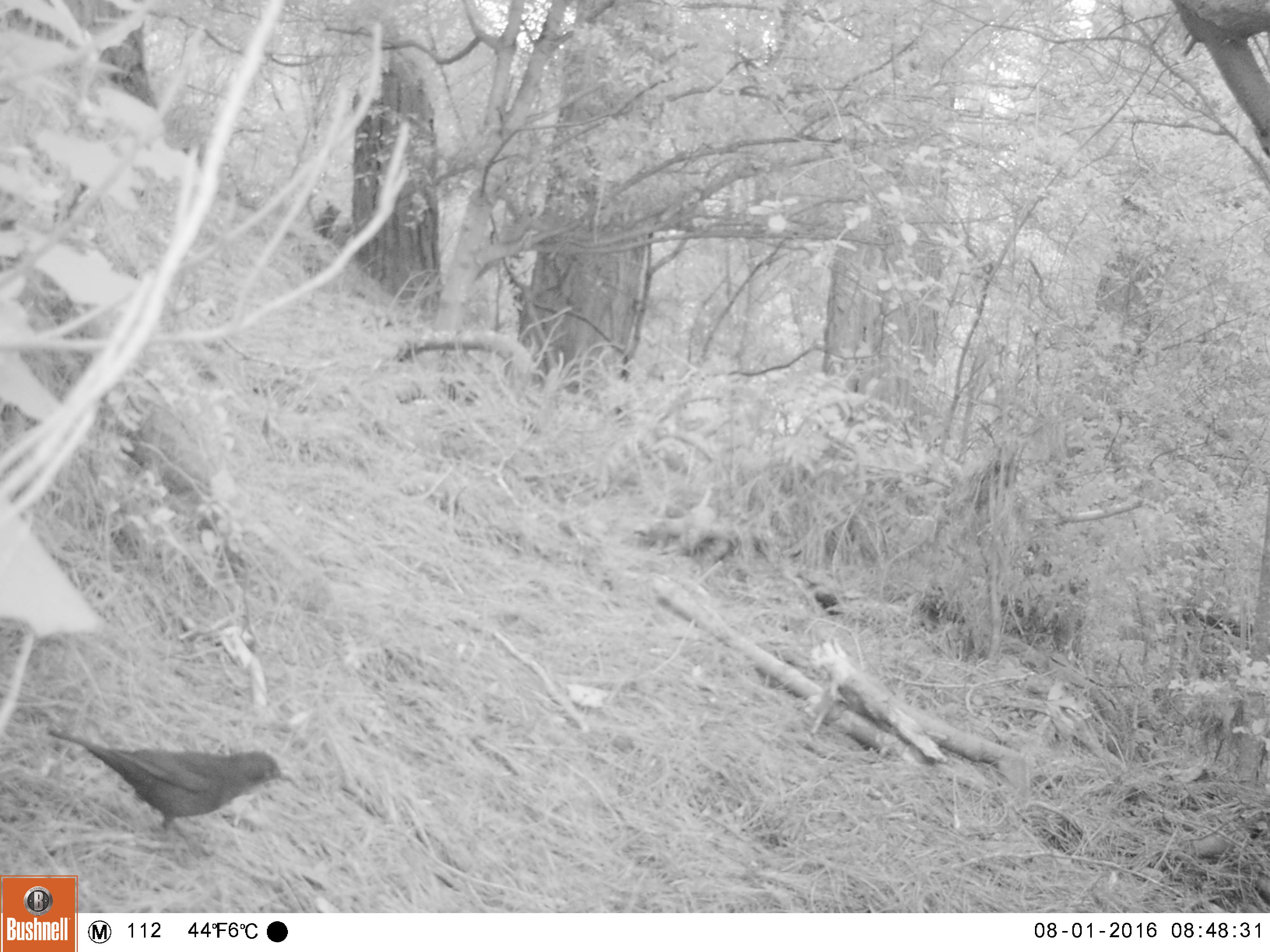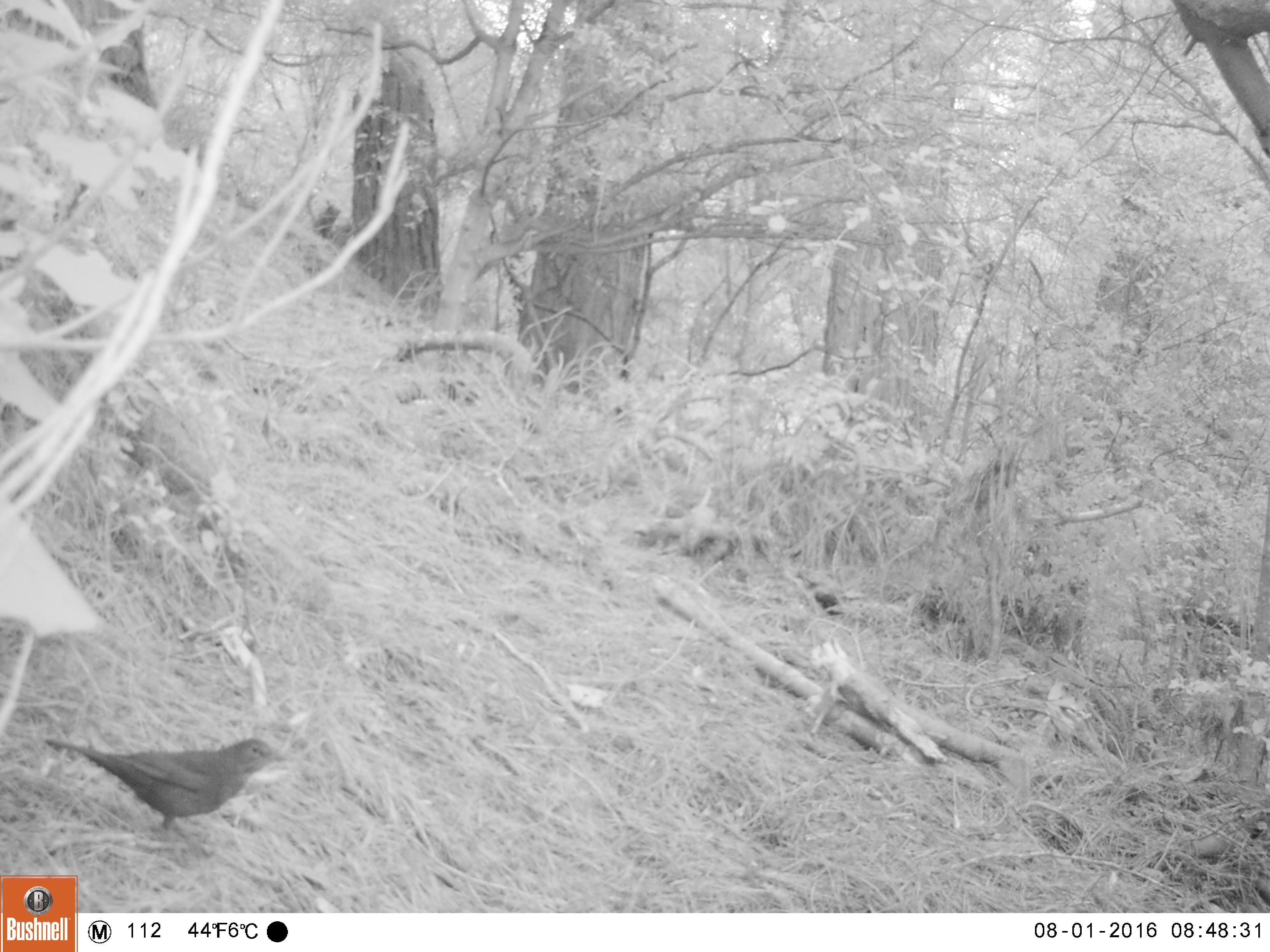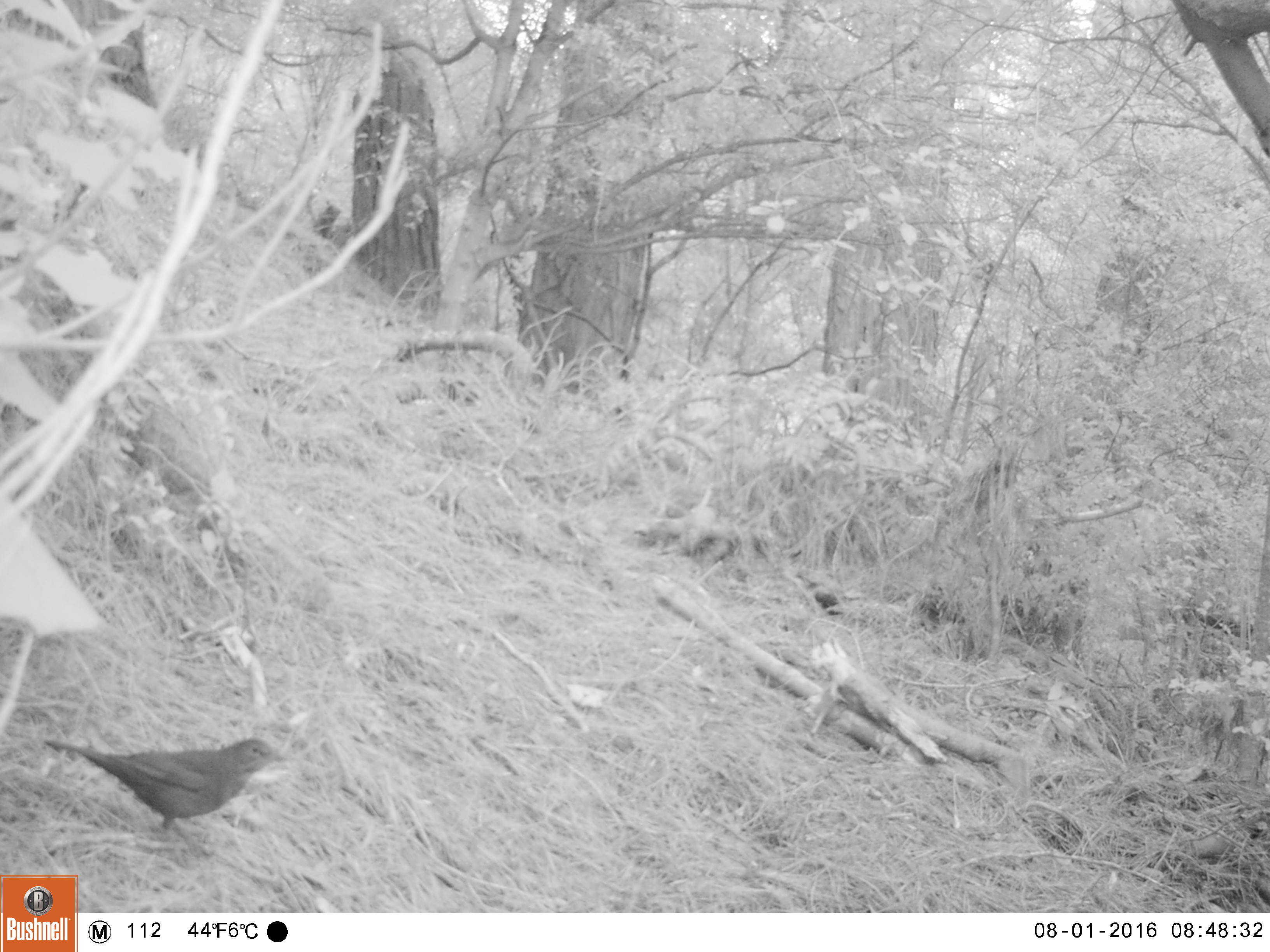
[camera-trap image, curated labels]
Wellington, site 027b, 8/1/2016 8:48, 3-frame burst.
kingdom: Animalia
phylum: Chordata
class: Aves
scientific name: Aves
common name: bird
Bird (Aves).